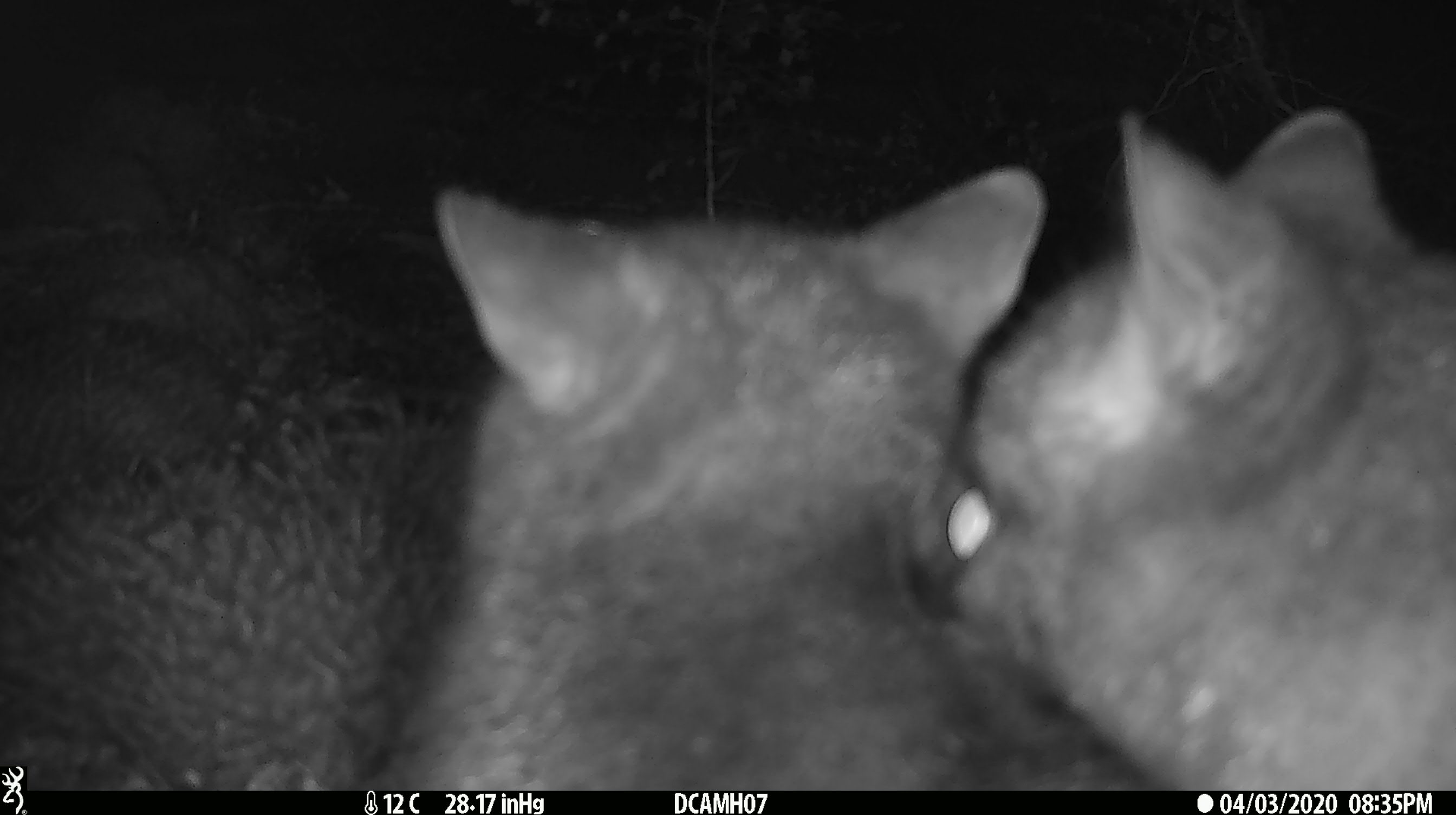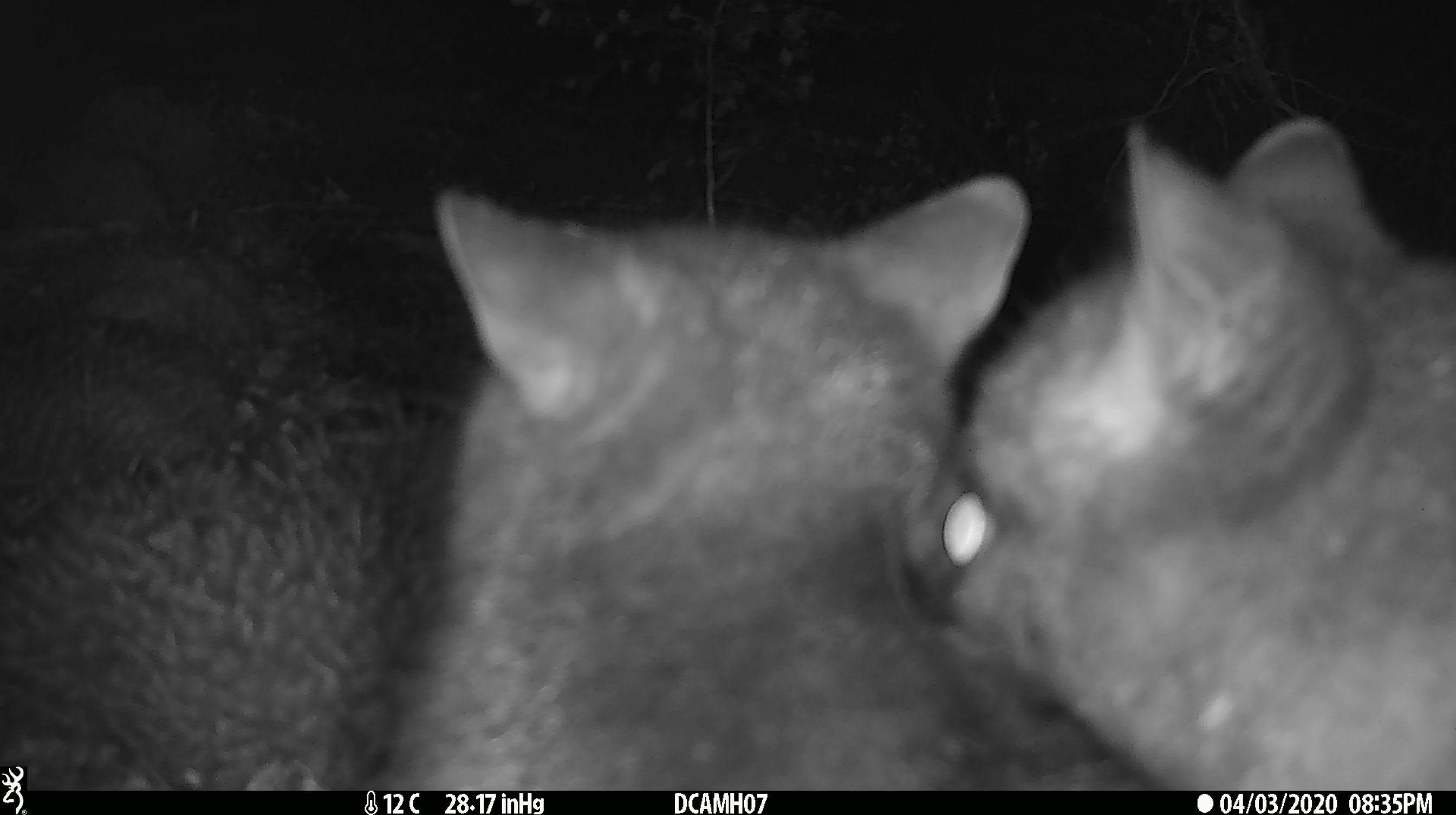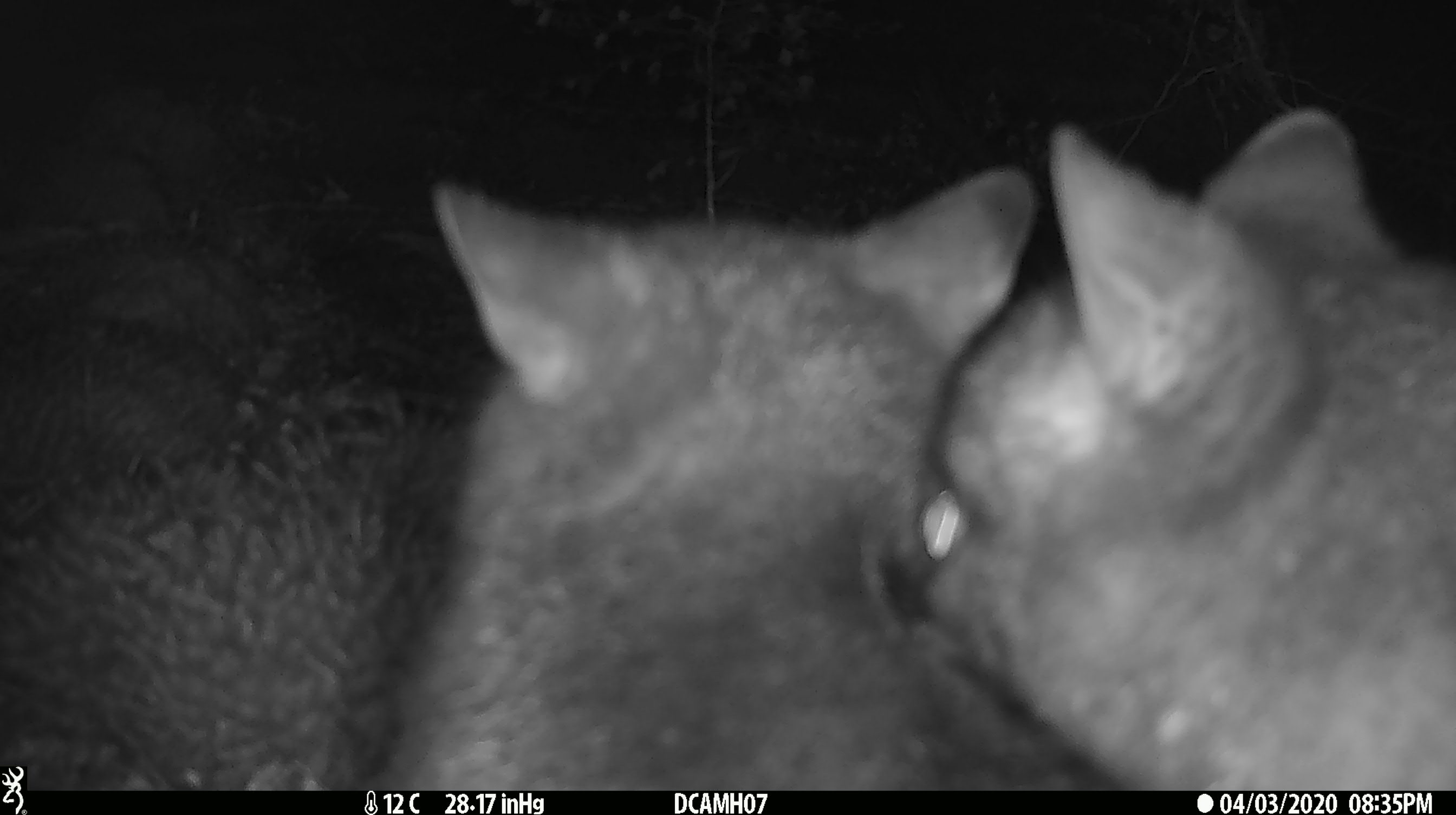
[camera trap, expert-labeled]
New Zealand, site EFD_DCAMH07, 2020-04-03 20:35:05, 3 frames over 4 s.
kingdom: Animalia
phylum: Chordata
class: Mammalia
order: Diprotodontia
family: Phalangeridae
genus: Trichosurus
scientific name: Trichosurus vulpecula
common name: common brushtail possum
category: possum